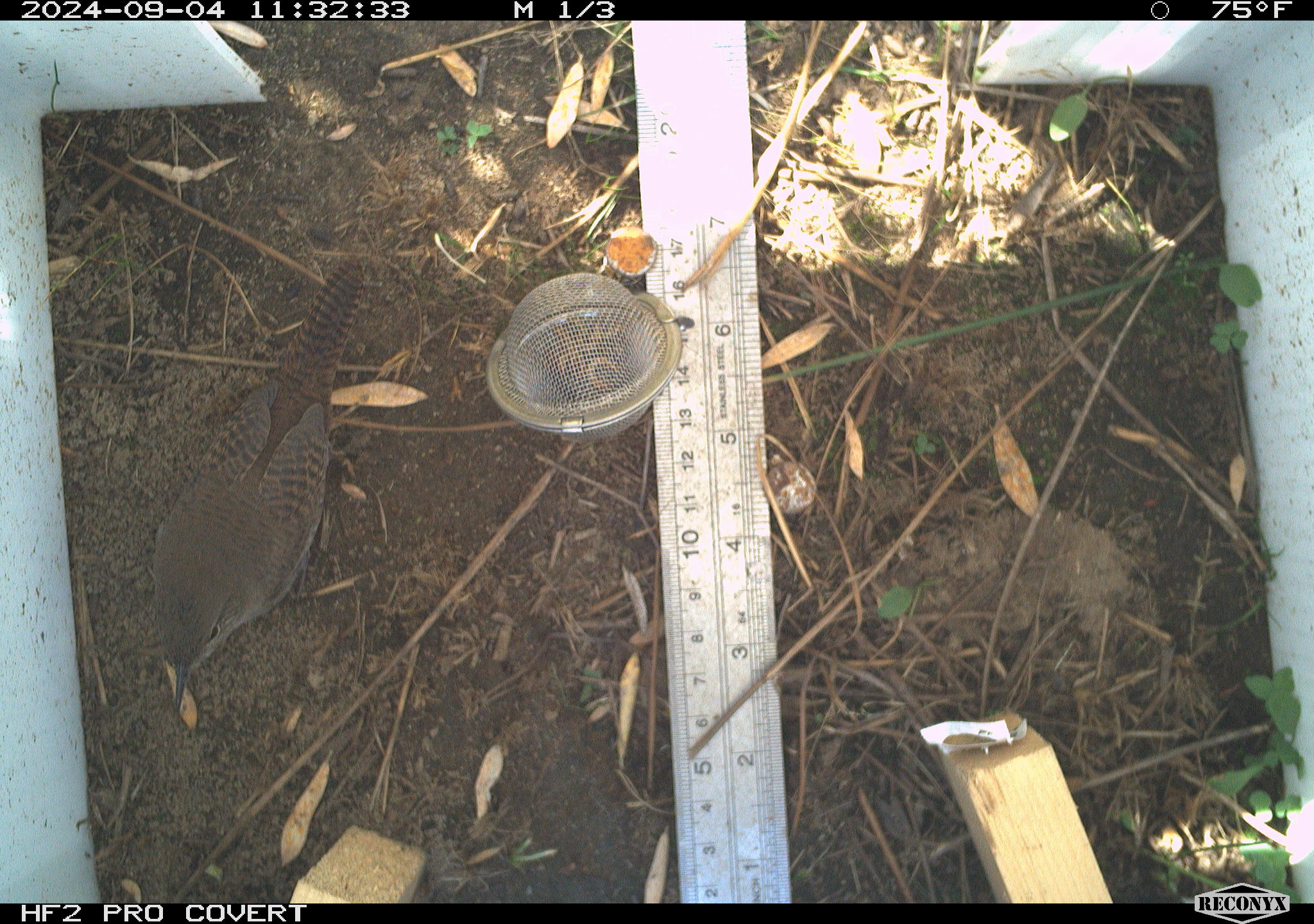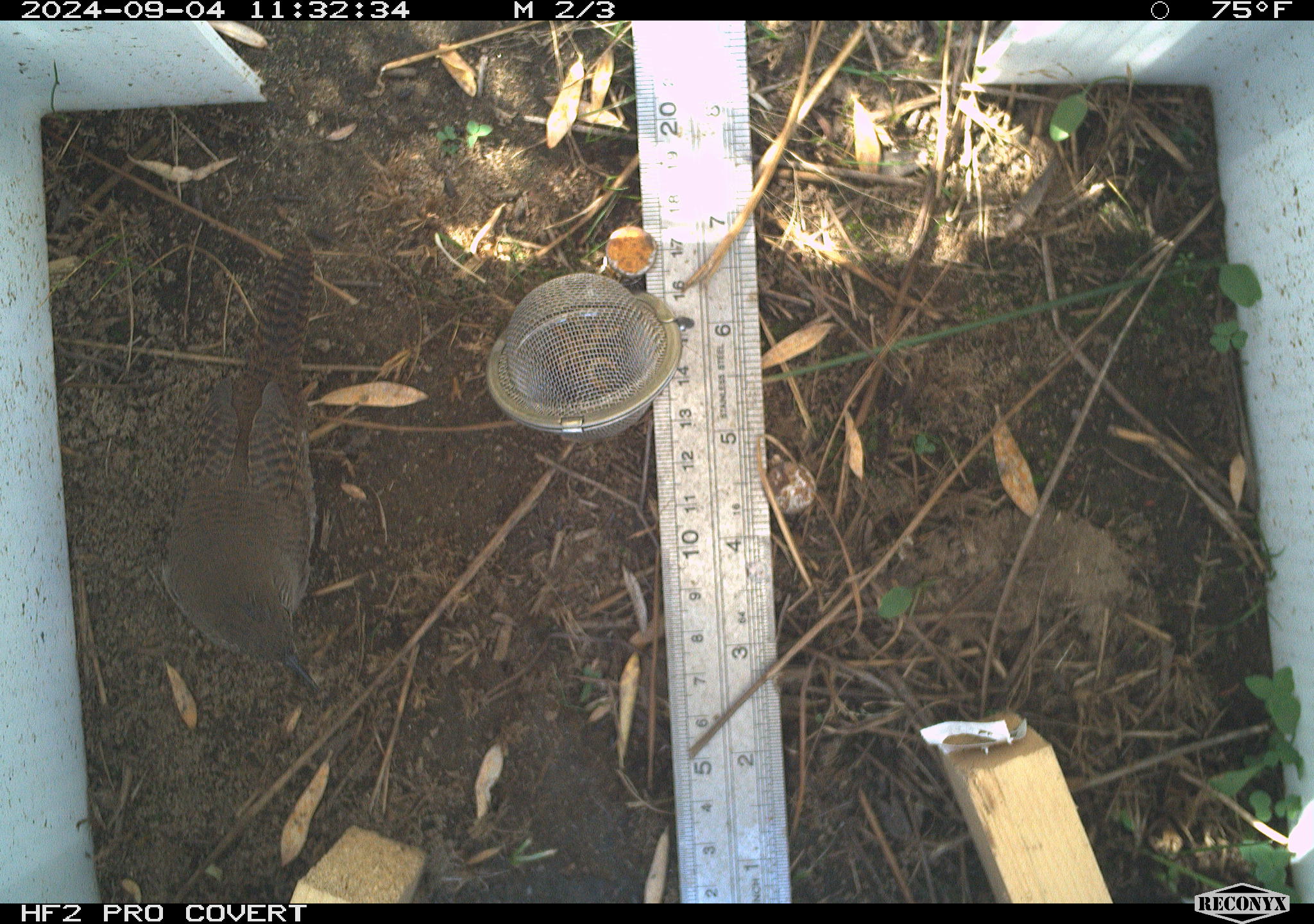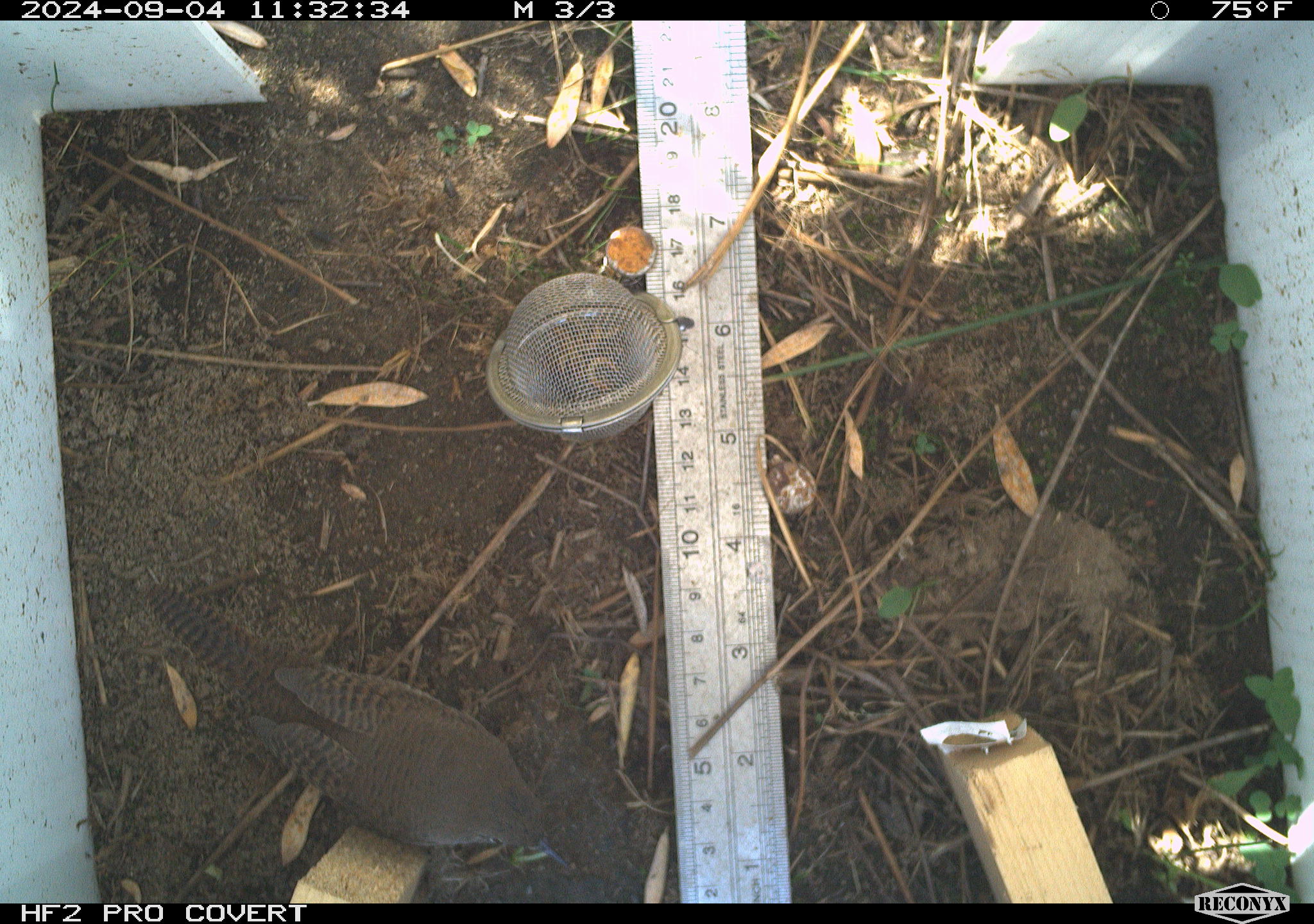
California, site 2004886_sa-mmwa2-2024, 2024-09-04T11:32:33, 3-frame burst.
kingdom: Animalia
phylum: Chordata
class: Aves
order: Passeriformes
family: Troglodytidae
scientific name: Troglodytidae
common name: wren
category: troglodytidae family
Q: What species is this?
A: Troglodytidae family (wren) (Troglodytidae).